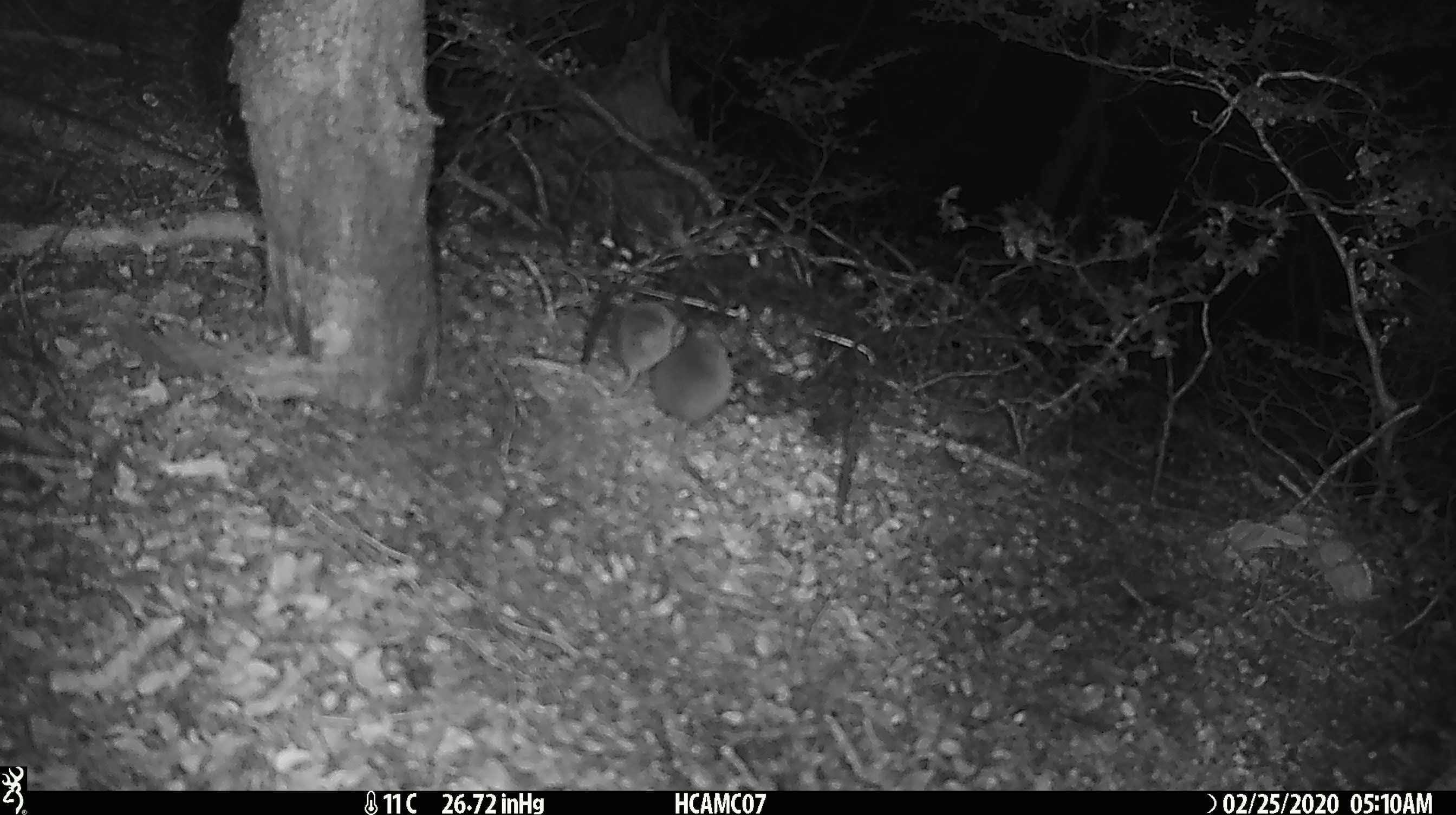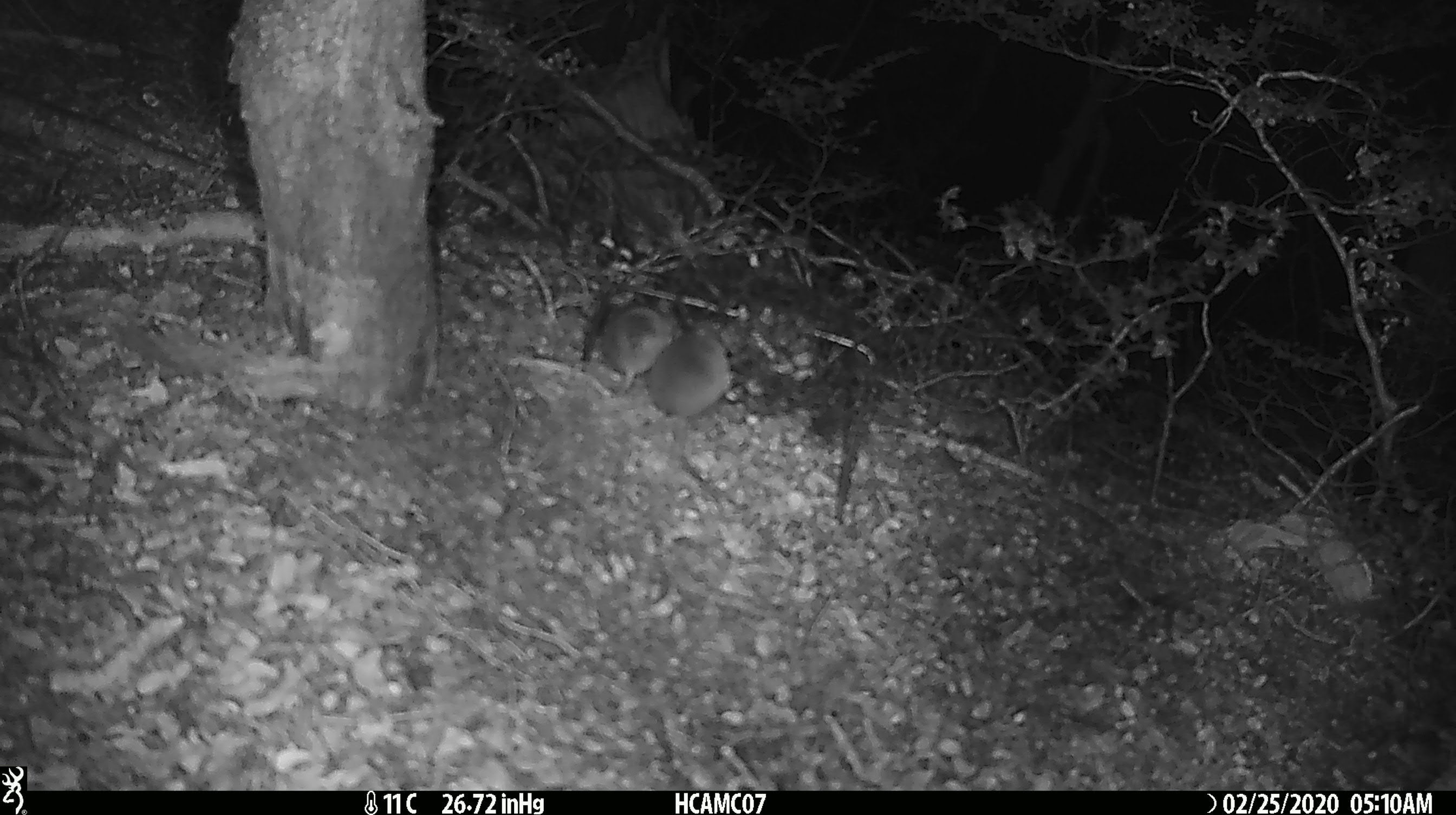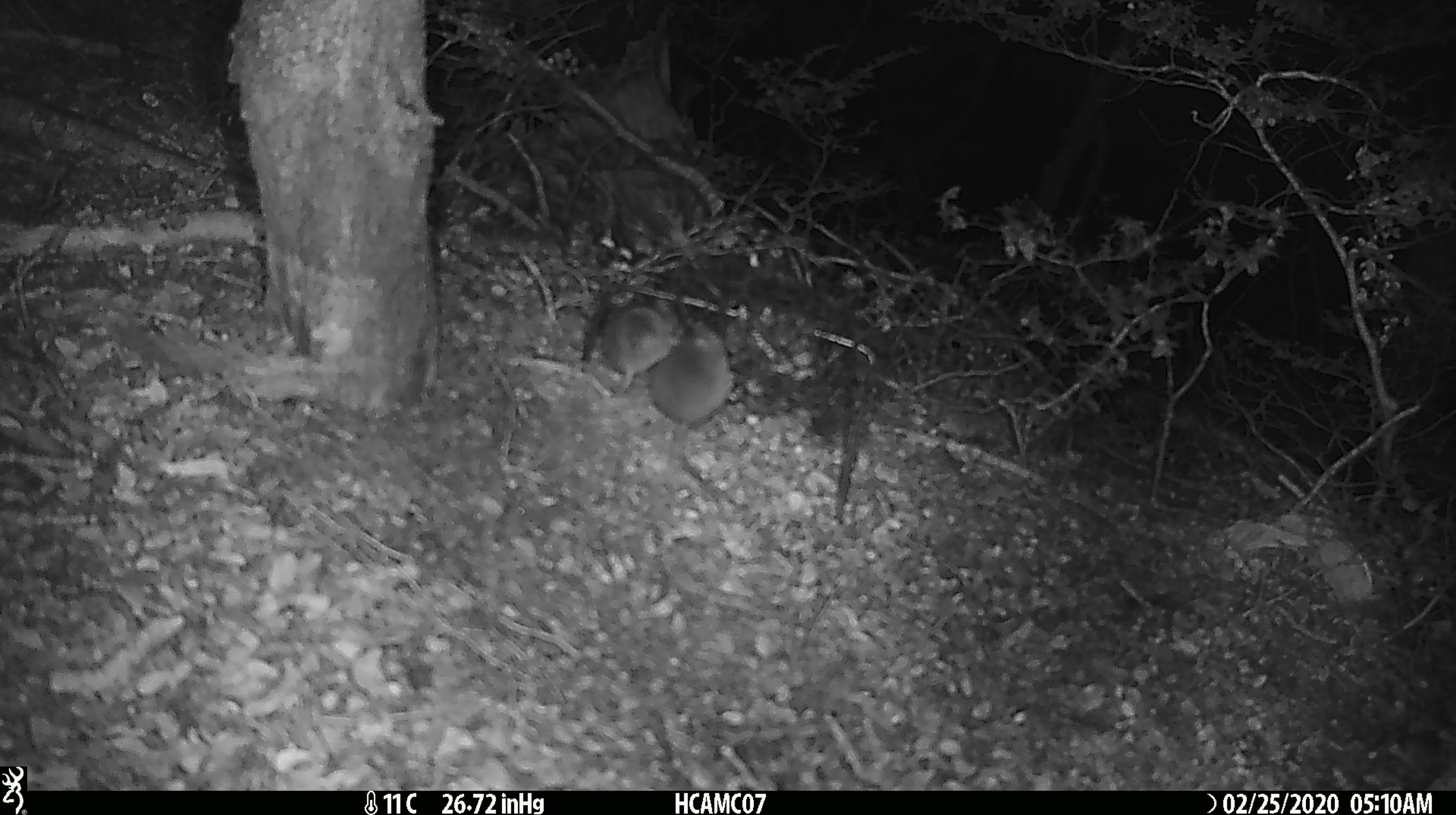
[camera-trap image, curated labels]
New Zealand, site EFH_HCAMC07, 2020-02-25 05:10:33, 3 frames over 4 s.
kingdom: Animalia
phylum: Chordata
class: Mammalia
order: Rodentia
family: Muridae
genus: Mus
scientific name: Mus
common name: mouse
Mouse (Mus).